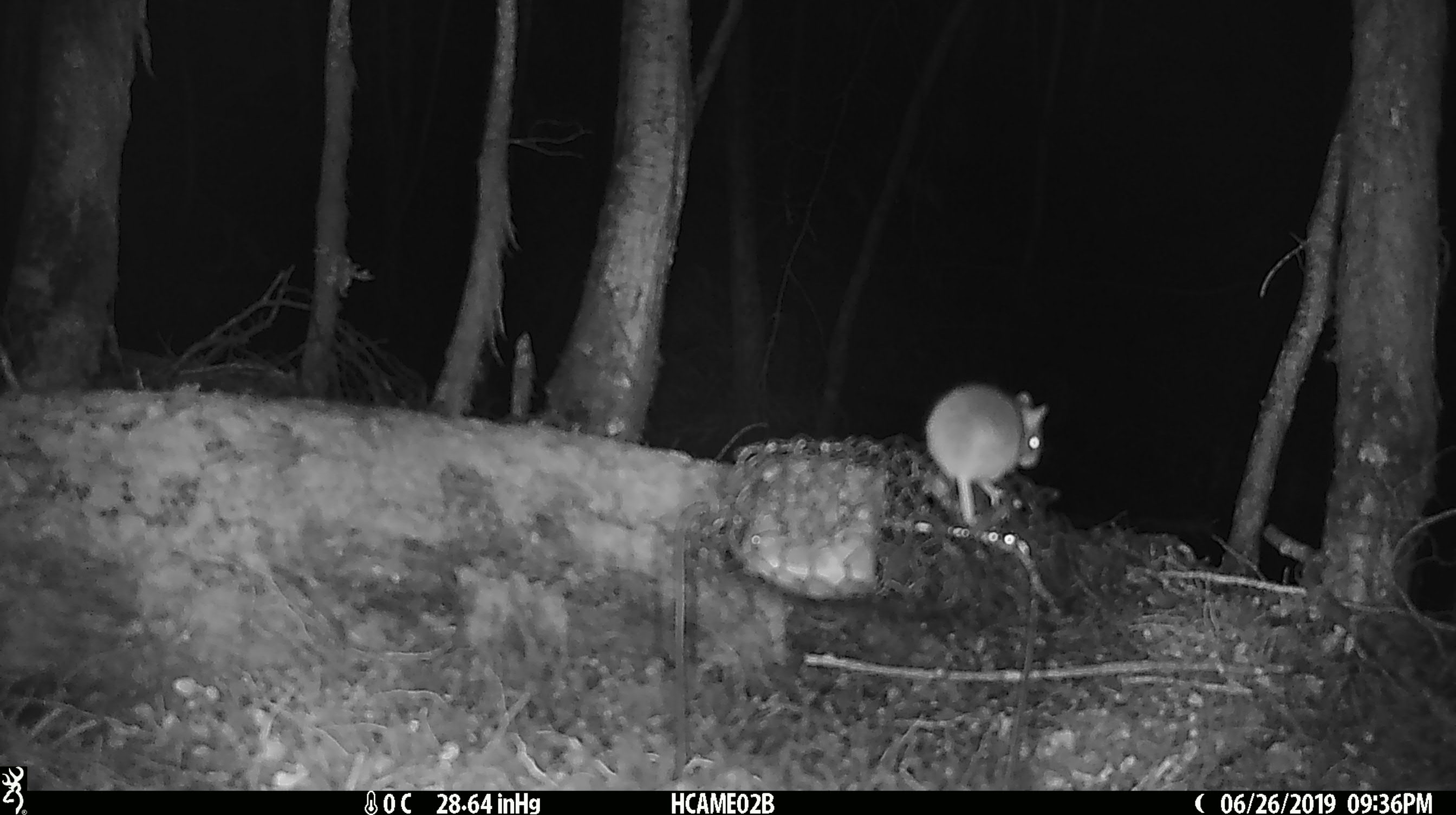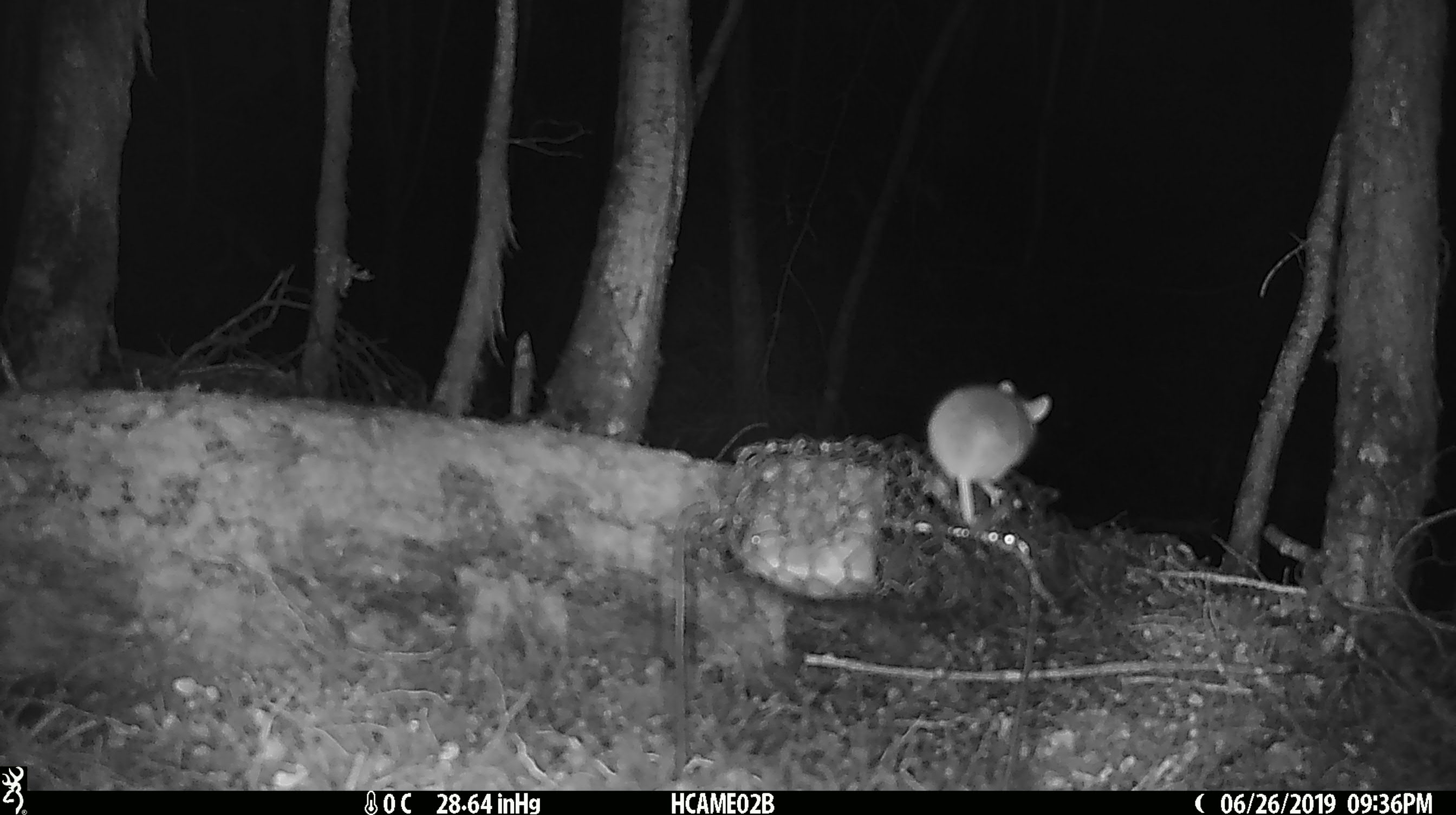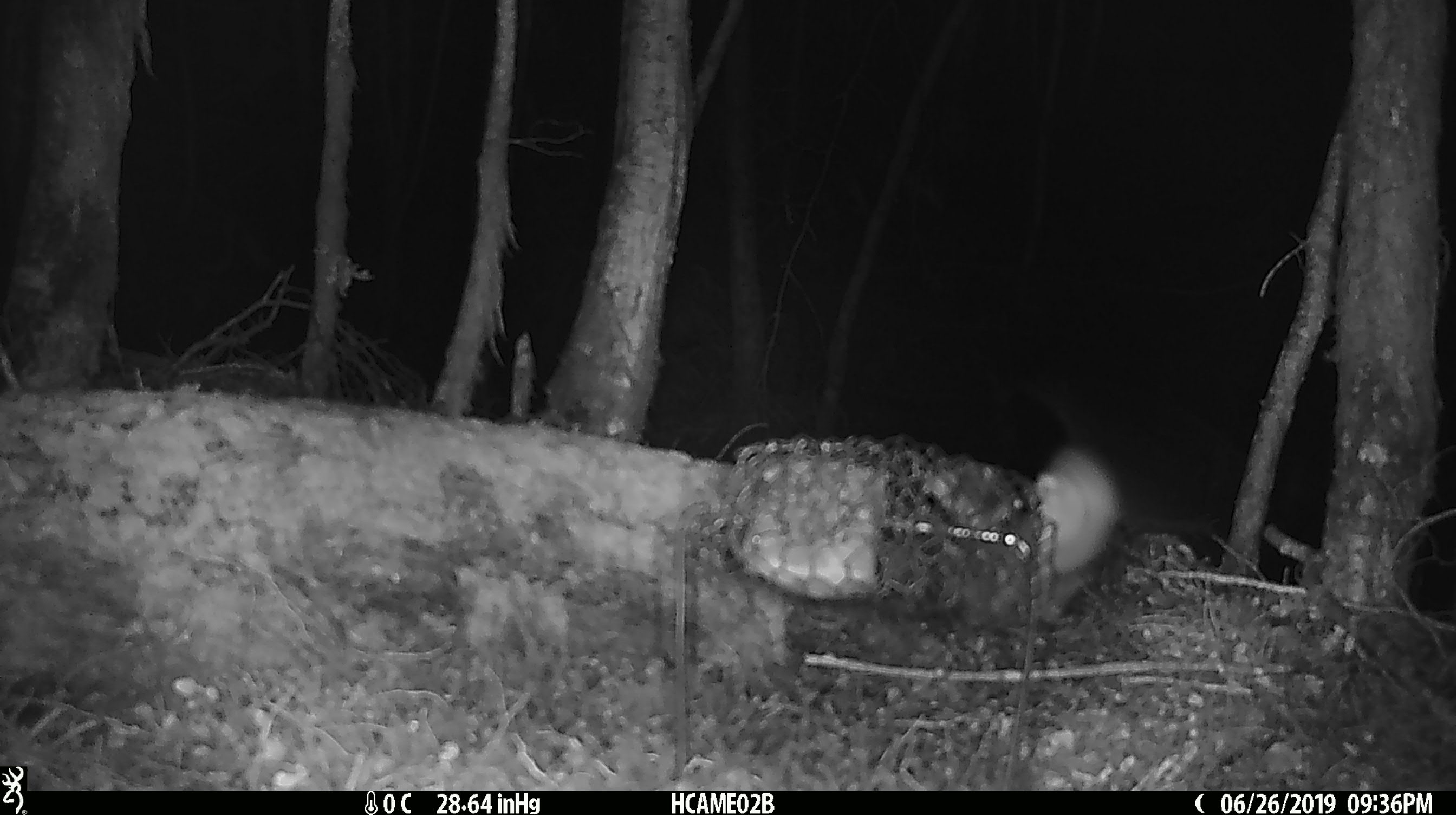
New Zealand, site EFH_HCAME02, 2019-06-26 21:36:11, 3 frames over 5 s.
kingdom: Animalia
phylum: Chordata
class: Mammalia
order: Rodentia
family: Muridae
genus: Mus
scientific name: Mus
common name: mouse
Mouse (Mus).